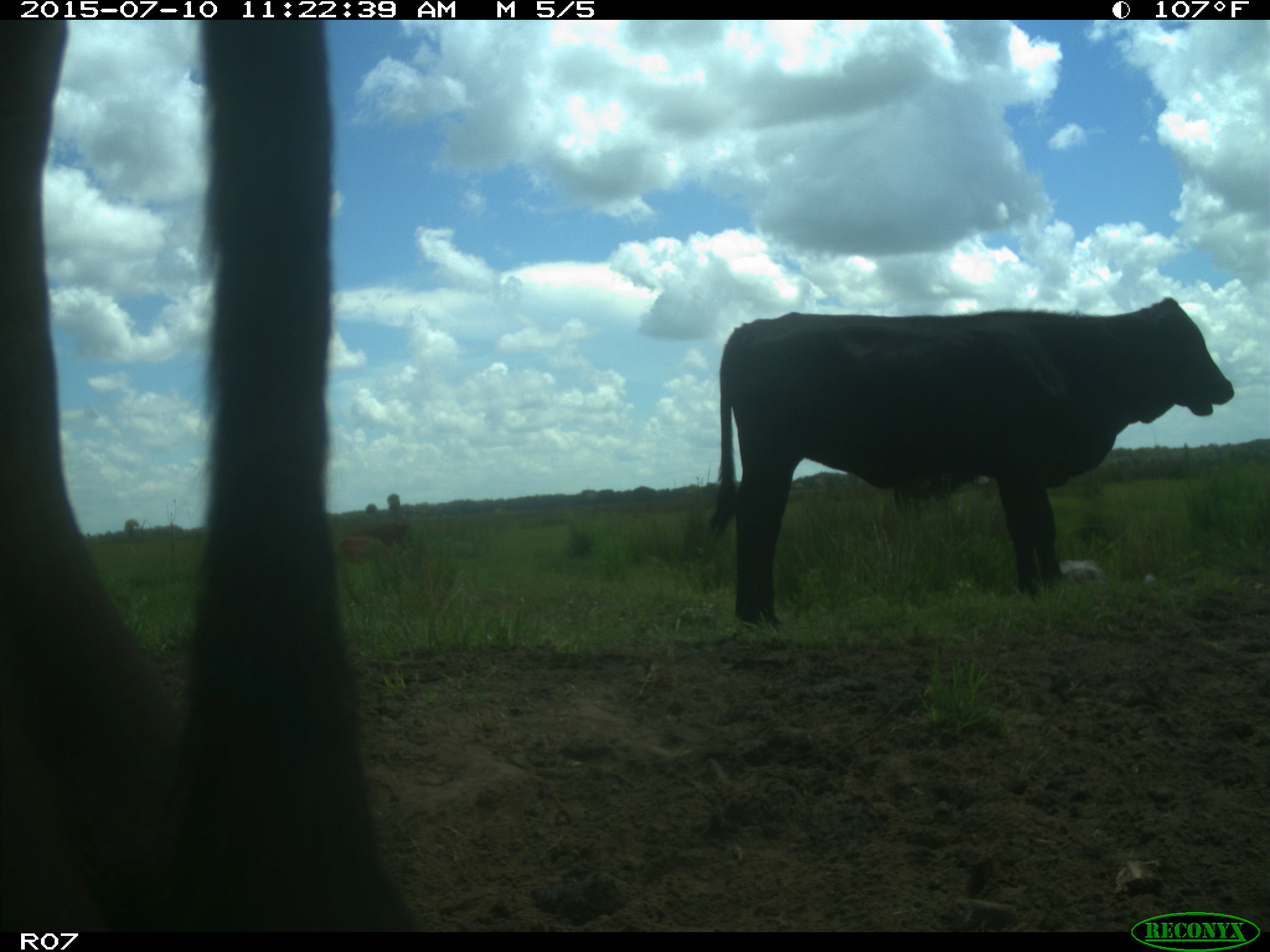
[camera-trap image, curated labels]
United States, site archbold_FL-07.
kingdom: Animalia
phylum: Chordata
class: Mammalia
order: Artiodactyla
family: Bovidae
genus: Bos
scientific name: Bos taurus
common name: domestic cow